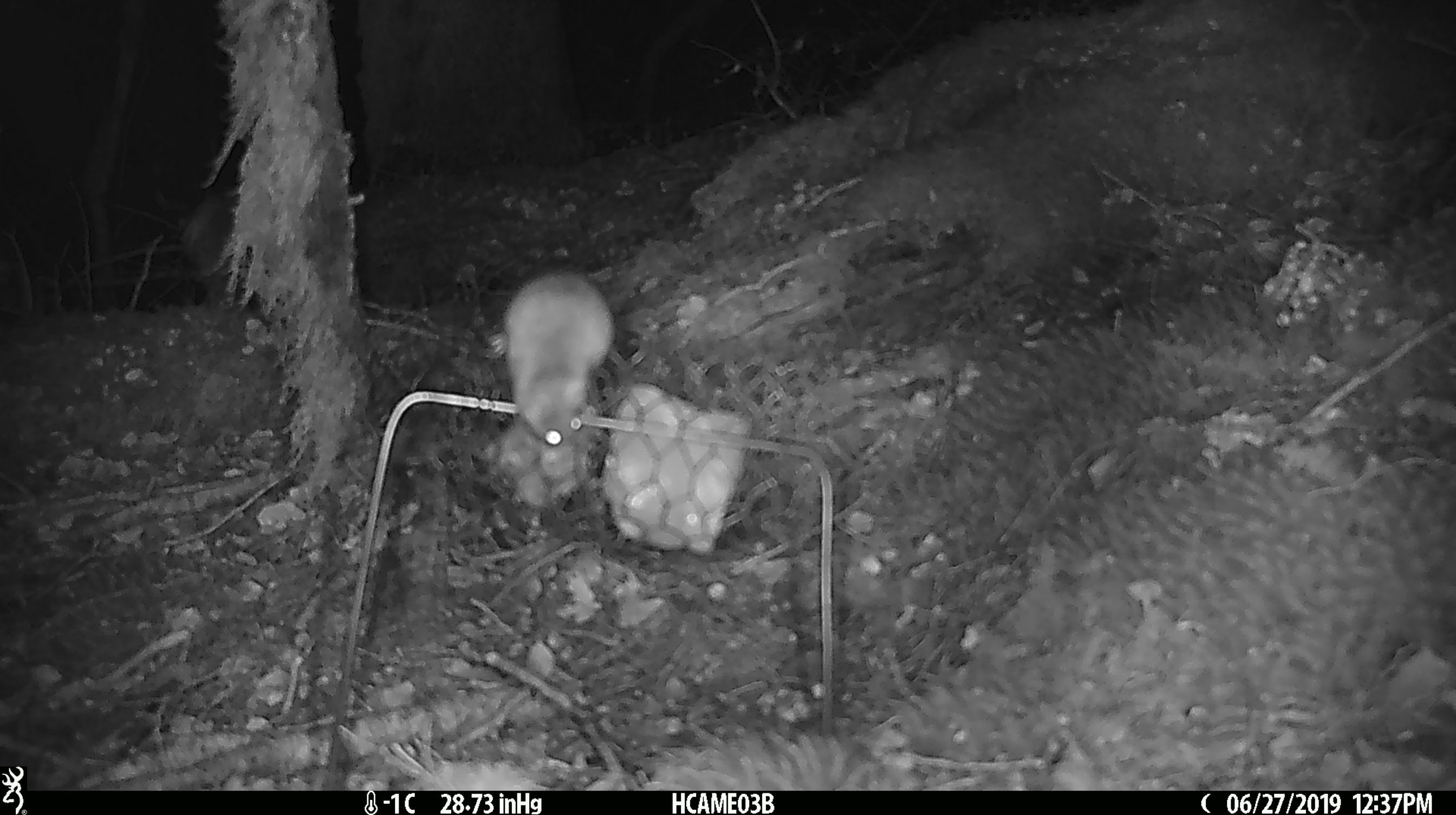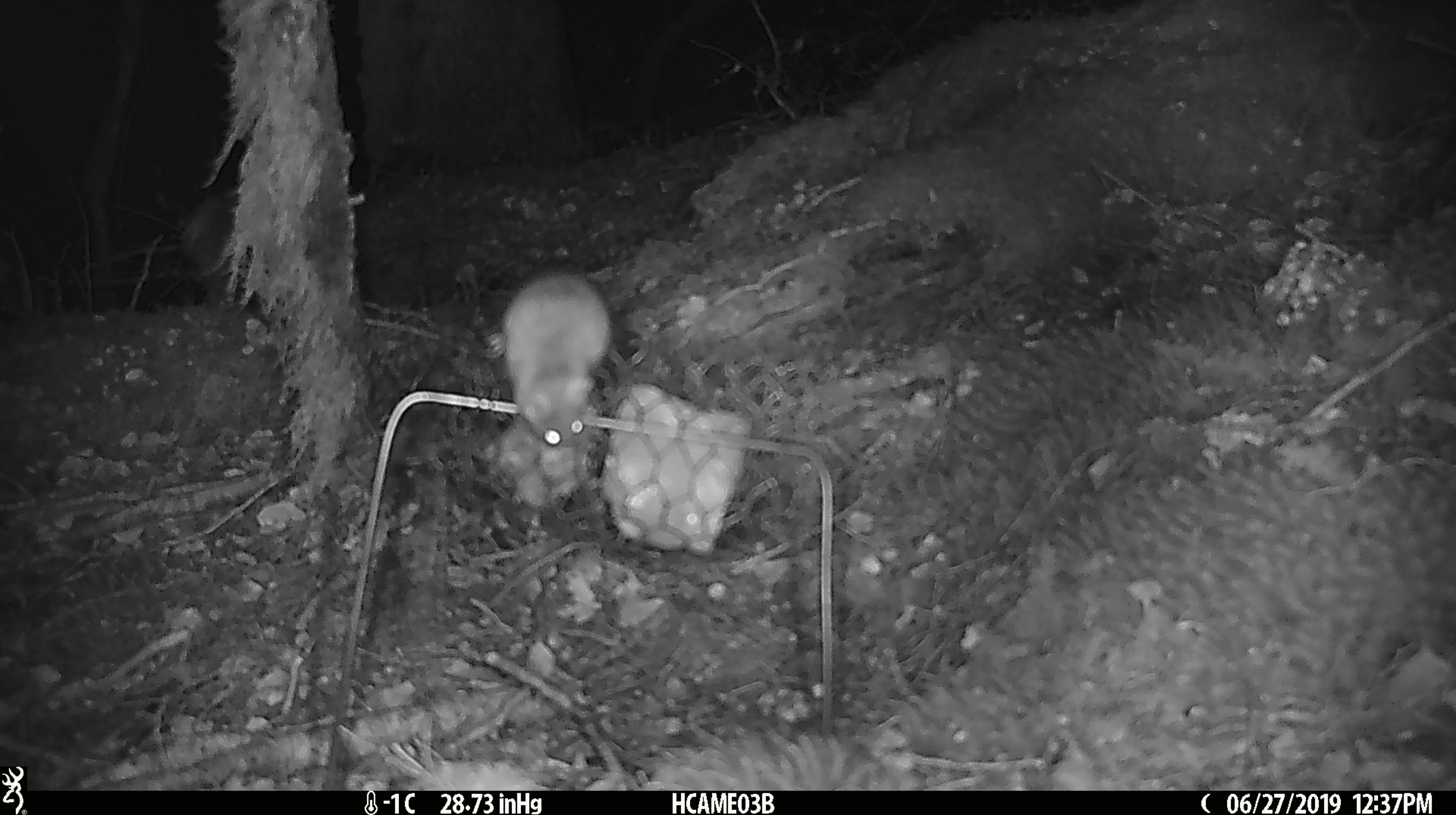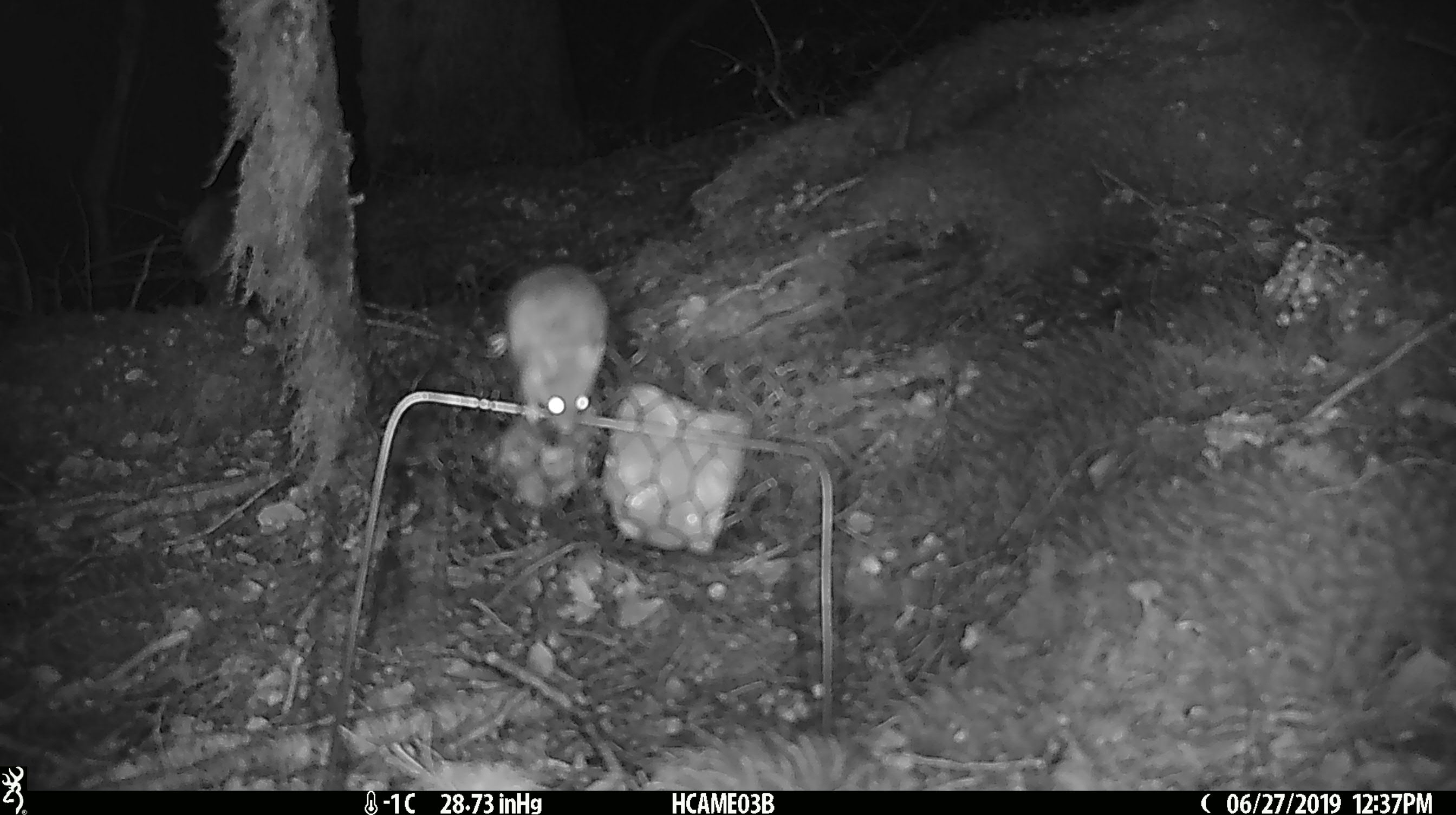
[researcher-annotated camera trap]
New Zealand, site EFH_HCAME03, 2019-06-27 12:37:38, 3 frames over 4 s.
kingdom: Animalia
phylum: Chordata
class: Mammalia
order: Rodentia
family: Muridae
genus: Mus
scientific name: Mus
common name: mouse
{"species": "mouse (Mus)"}